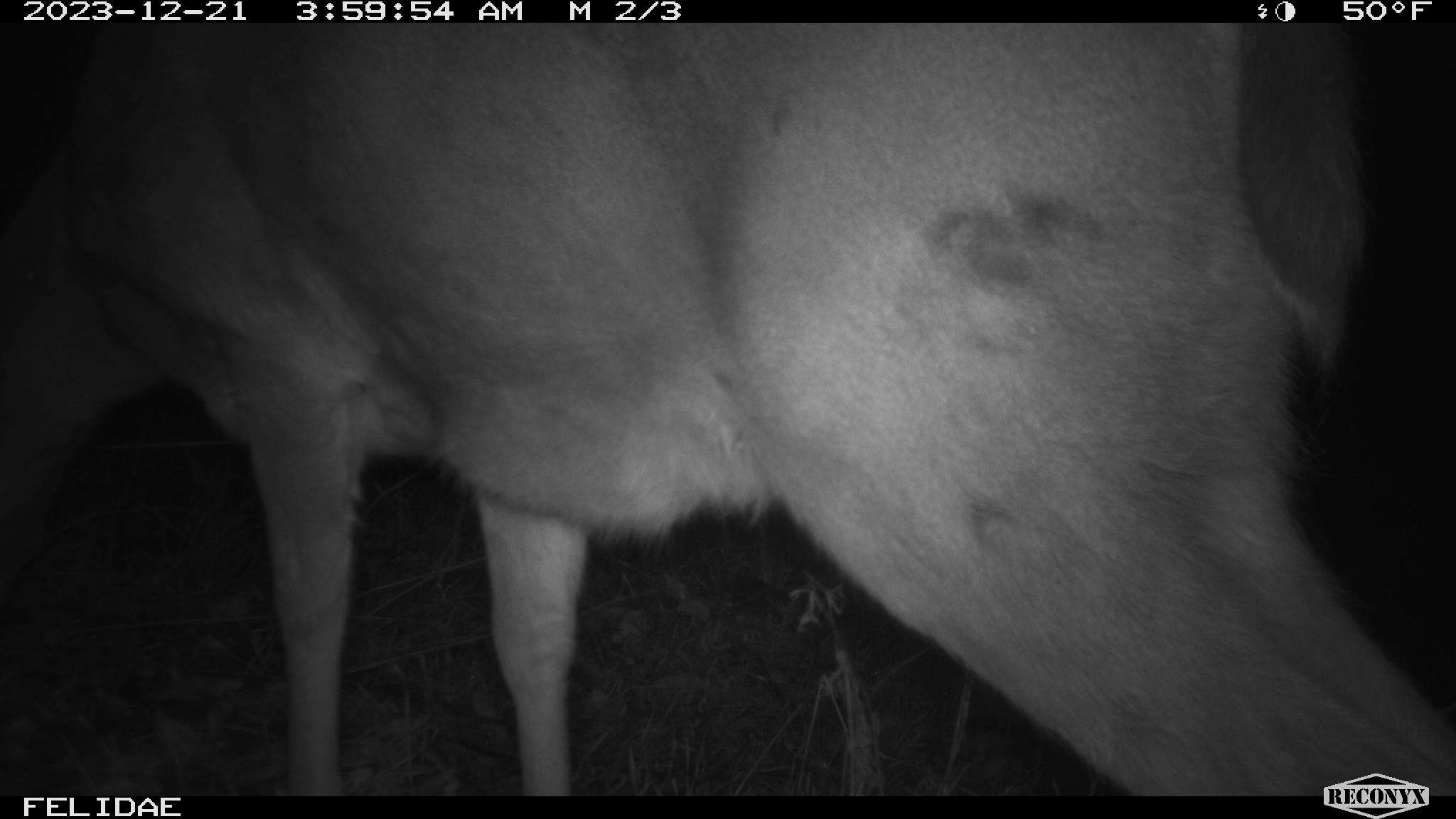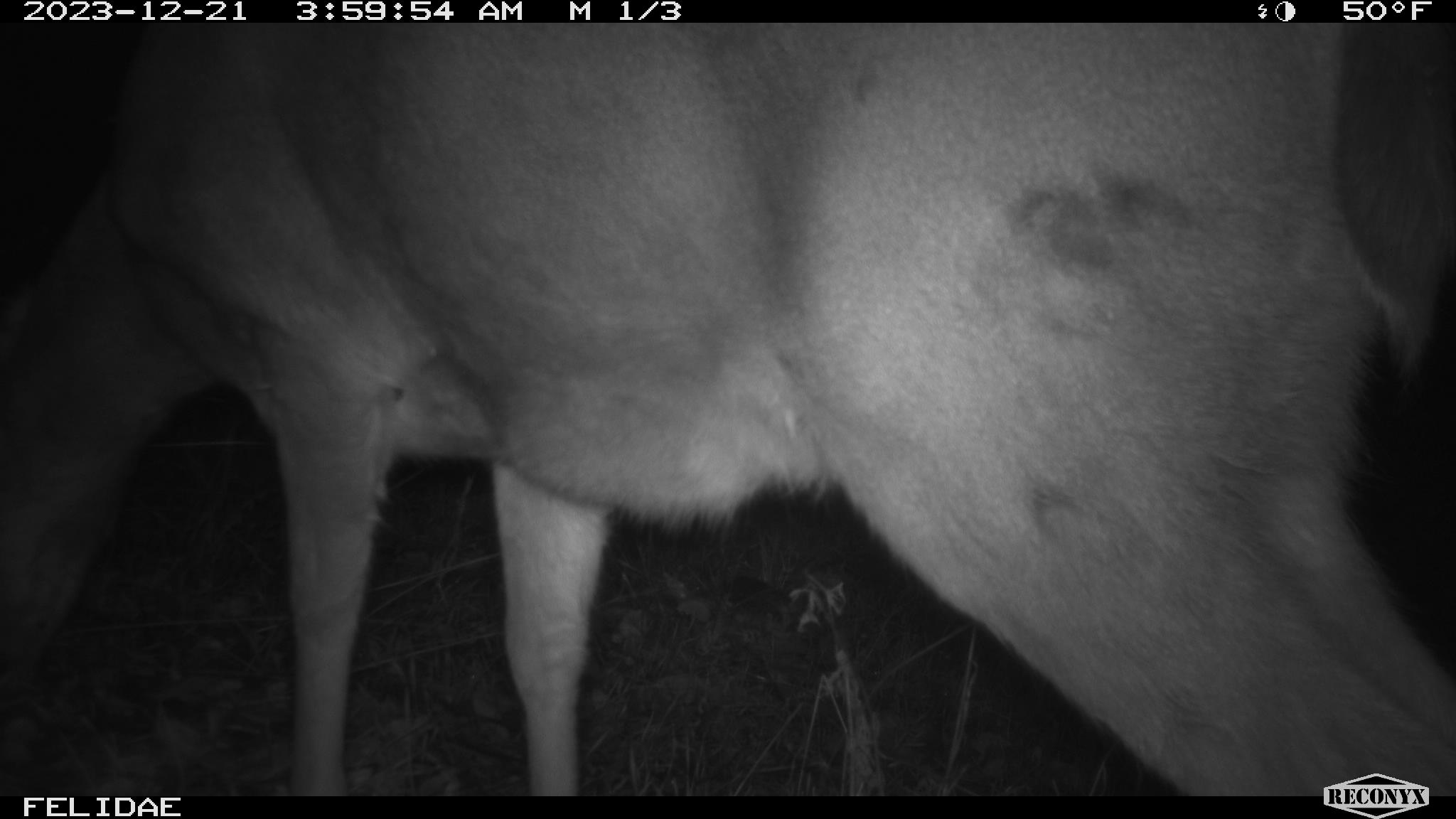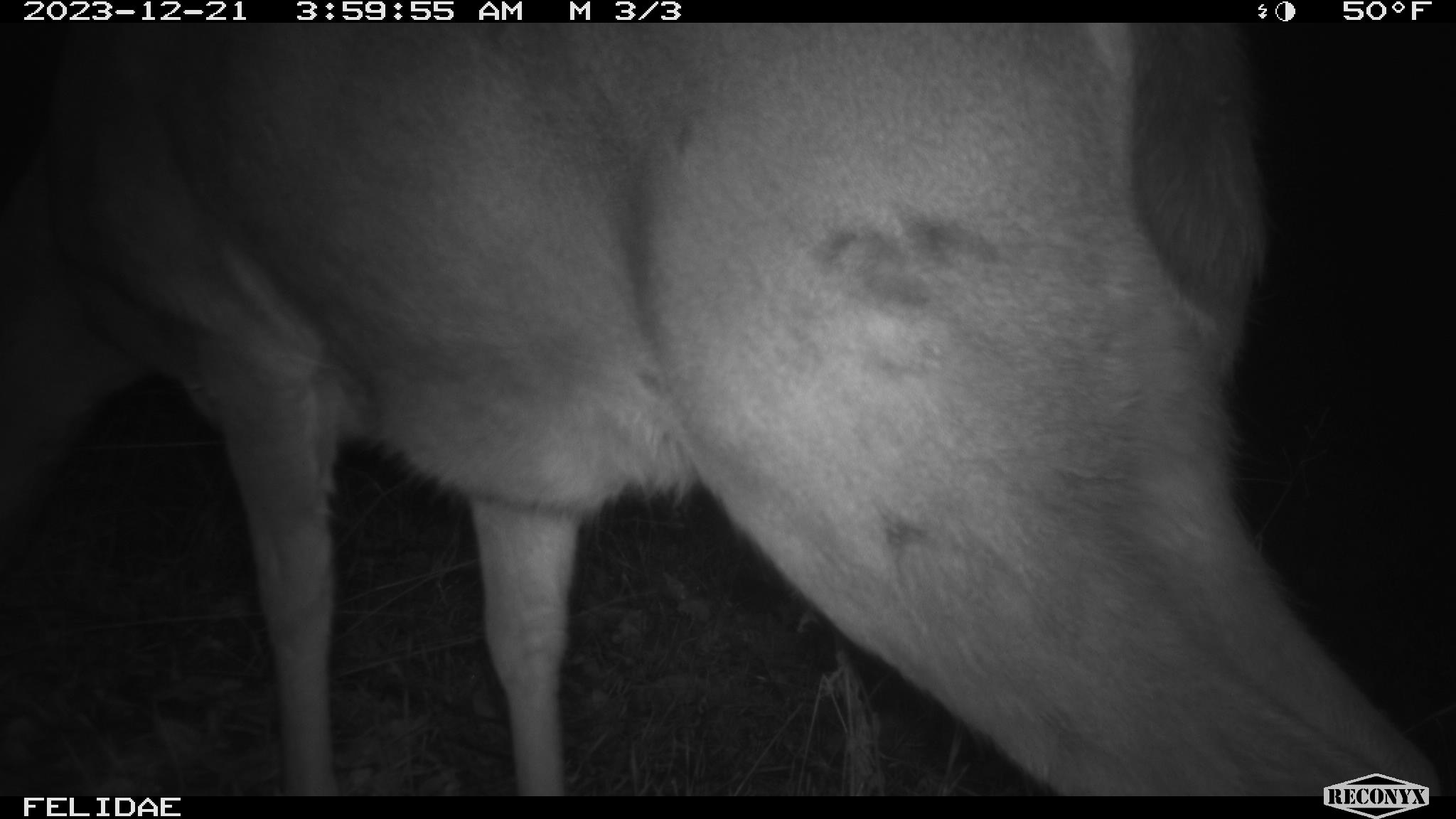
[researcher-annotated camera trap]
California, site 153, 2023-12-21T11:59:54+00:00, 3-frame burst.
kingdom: Animalia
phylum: Chordata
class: Mammalia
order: Artiodactyla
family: Cervidae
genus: Odocoileus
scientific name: Odocoileus hemionus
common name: mule deer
Mule deer (Odocoileus hemionus).